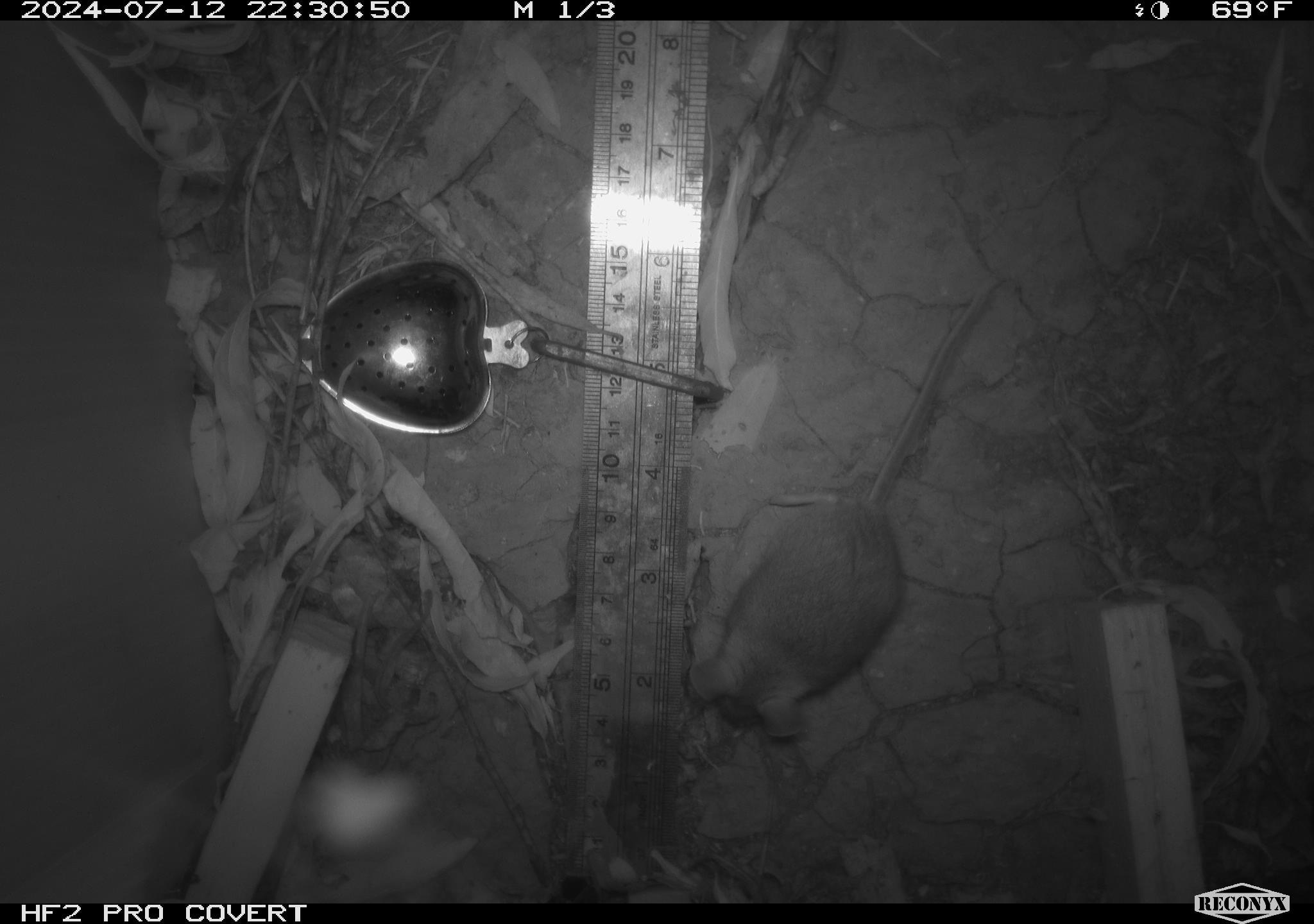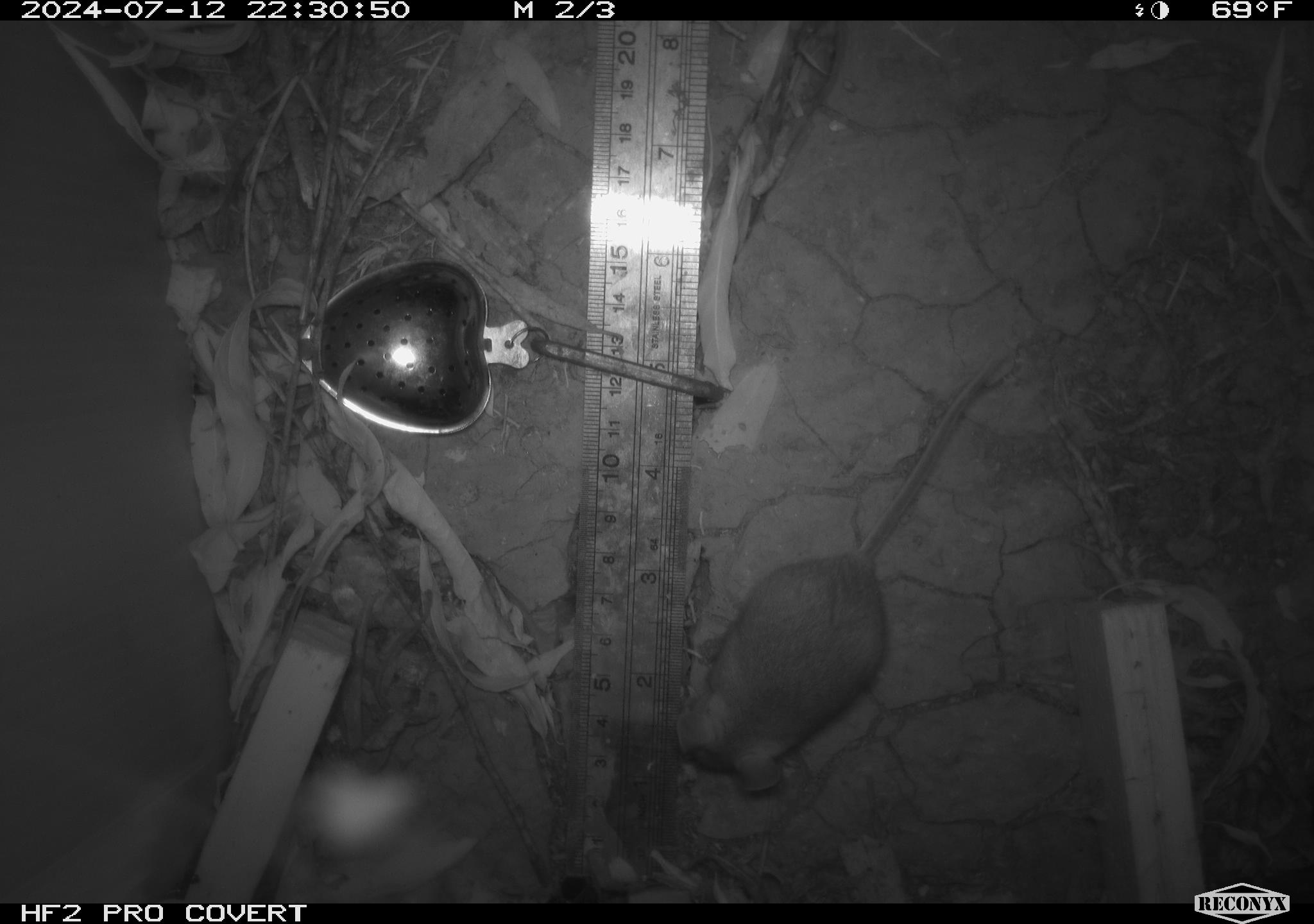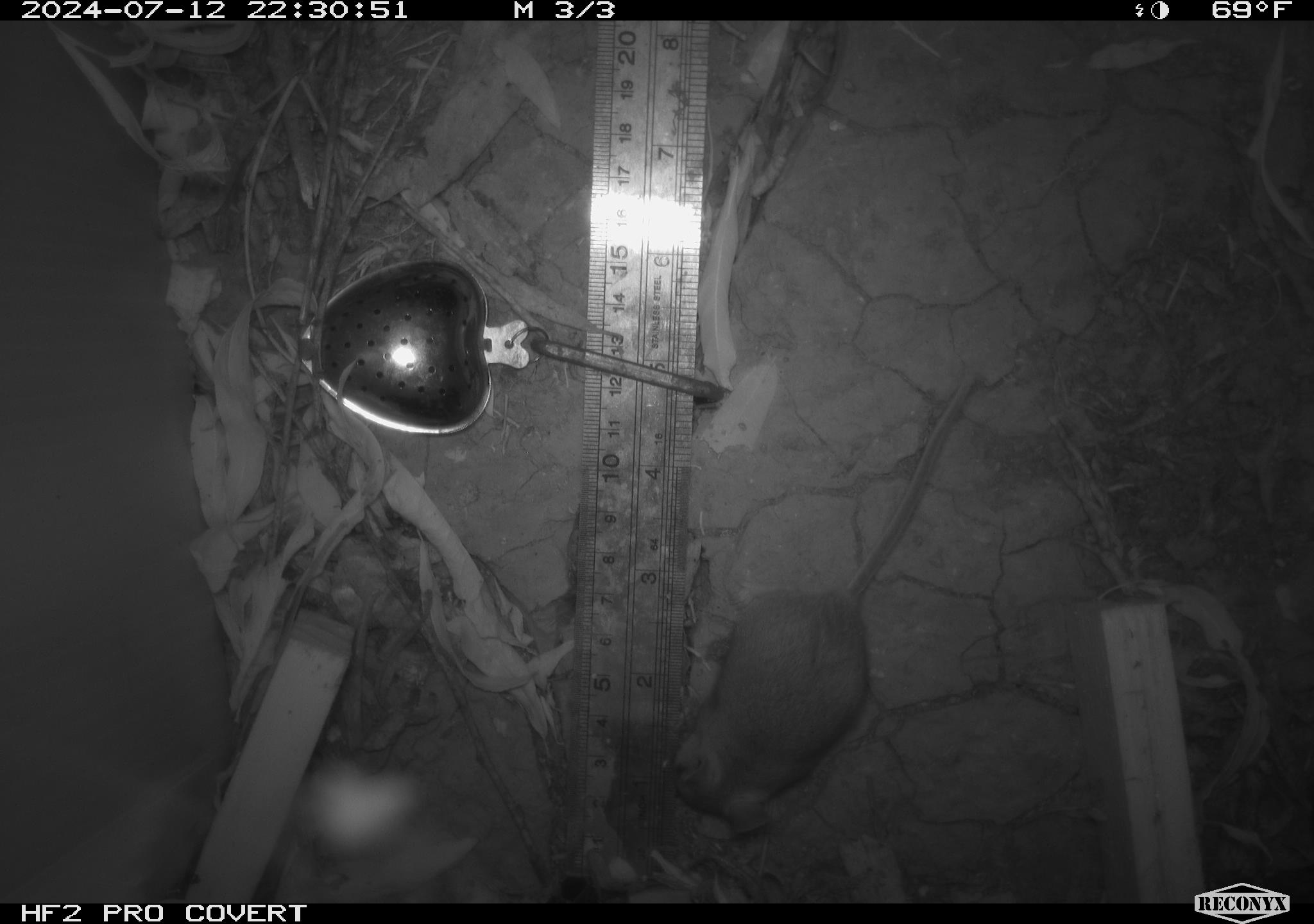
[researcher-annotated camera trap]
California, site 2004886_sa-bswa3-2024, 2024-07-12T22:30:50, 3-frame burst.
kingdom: Animalia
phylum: Chordata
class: Mammalia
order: Rodentia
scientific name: Rodentia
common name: mouse species